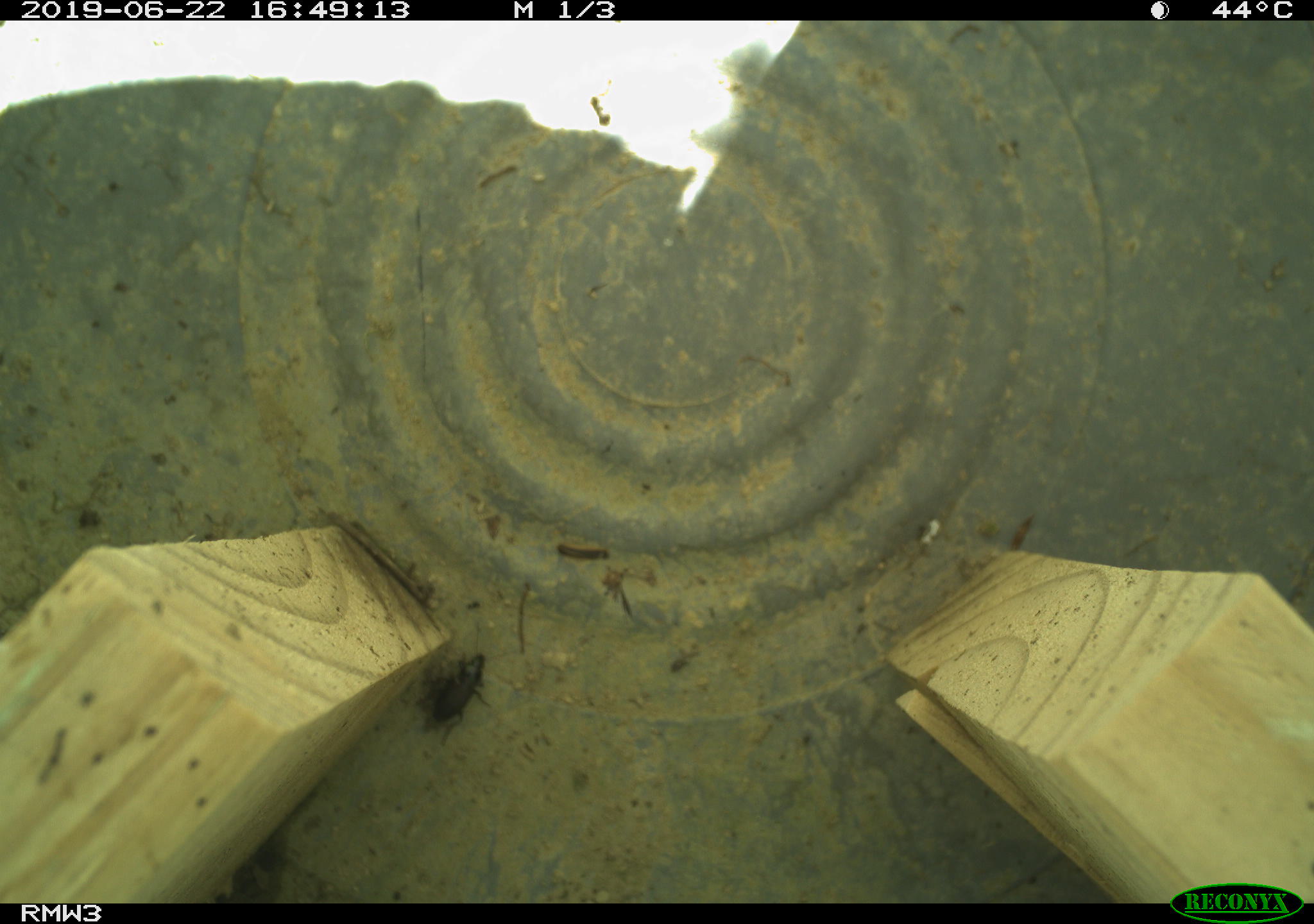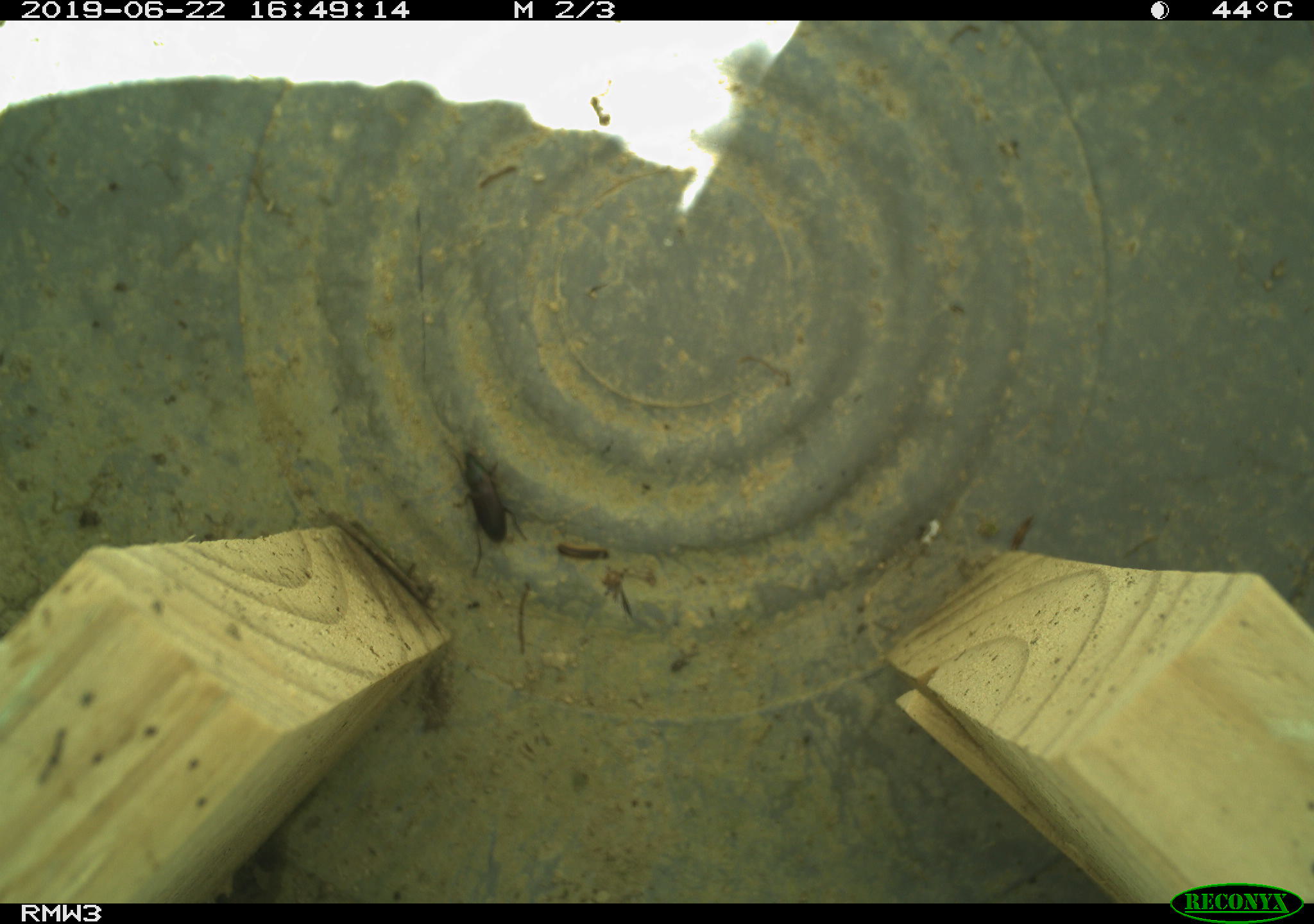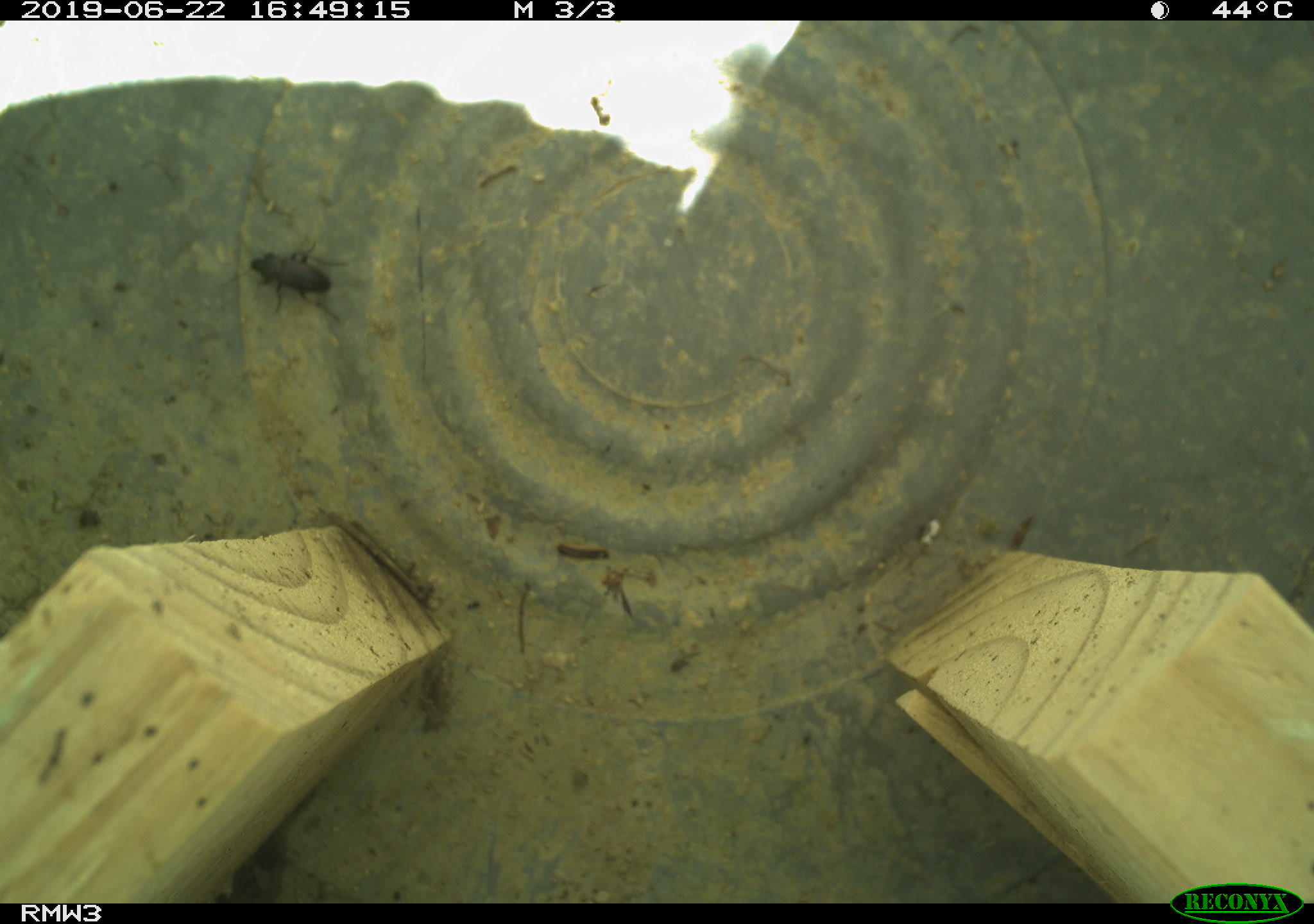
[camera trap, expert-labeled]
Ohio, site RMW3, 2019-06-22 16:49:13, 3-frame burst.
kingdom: Animalia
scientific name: Animalia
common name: animal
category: invertebrate